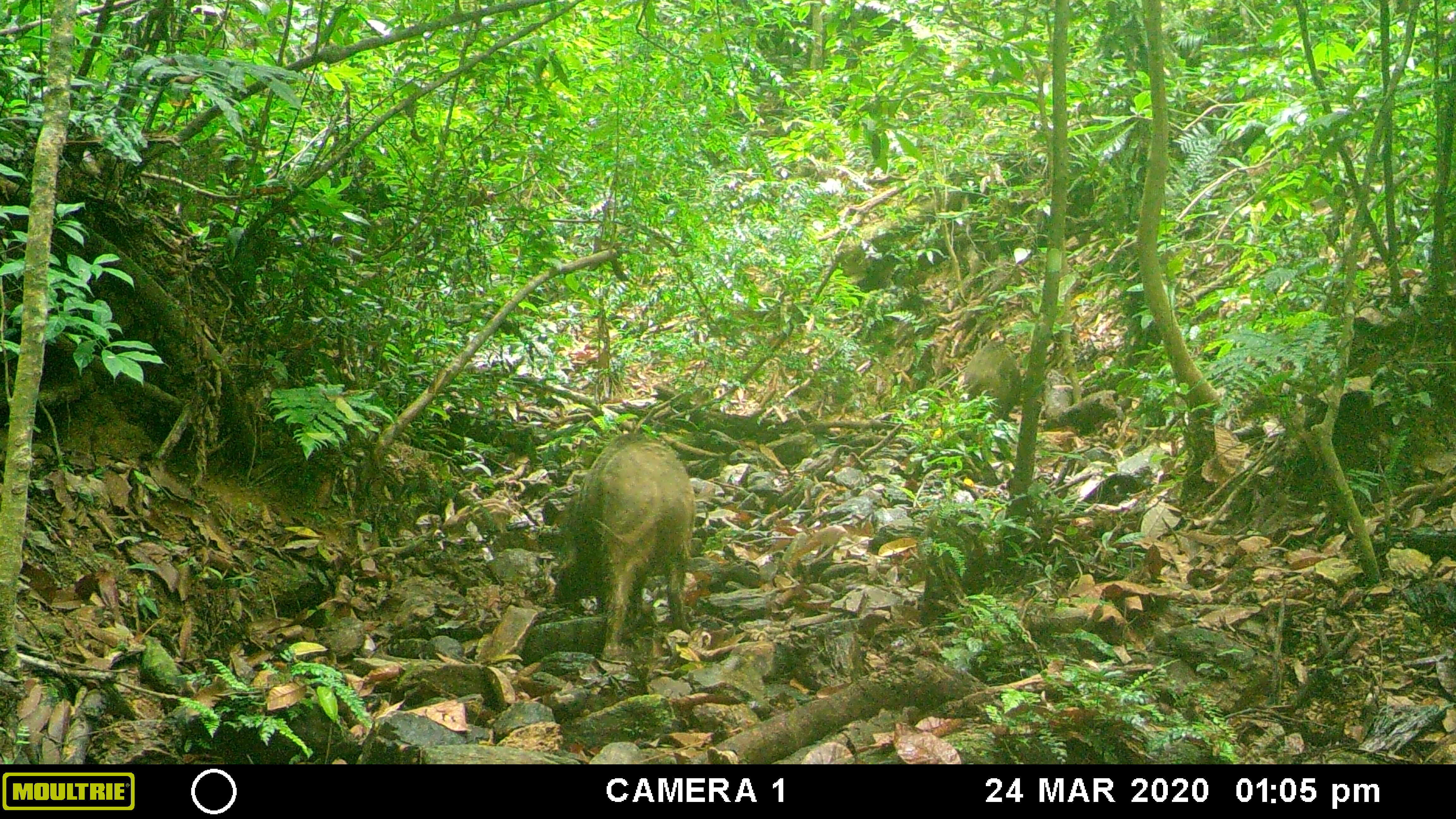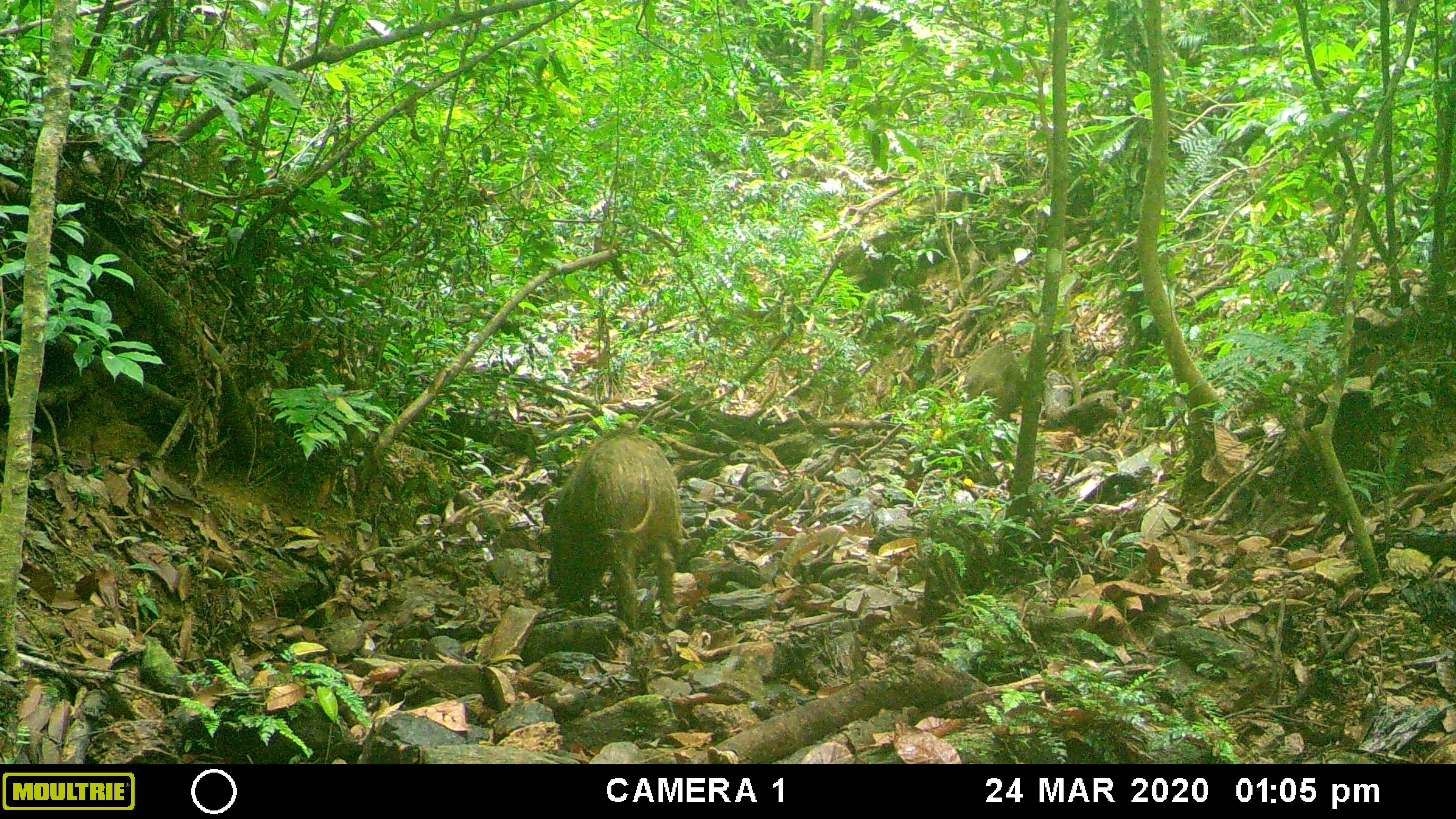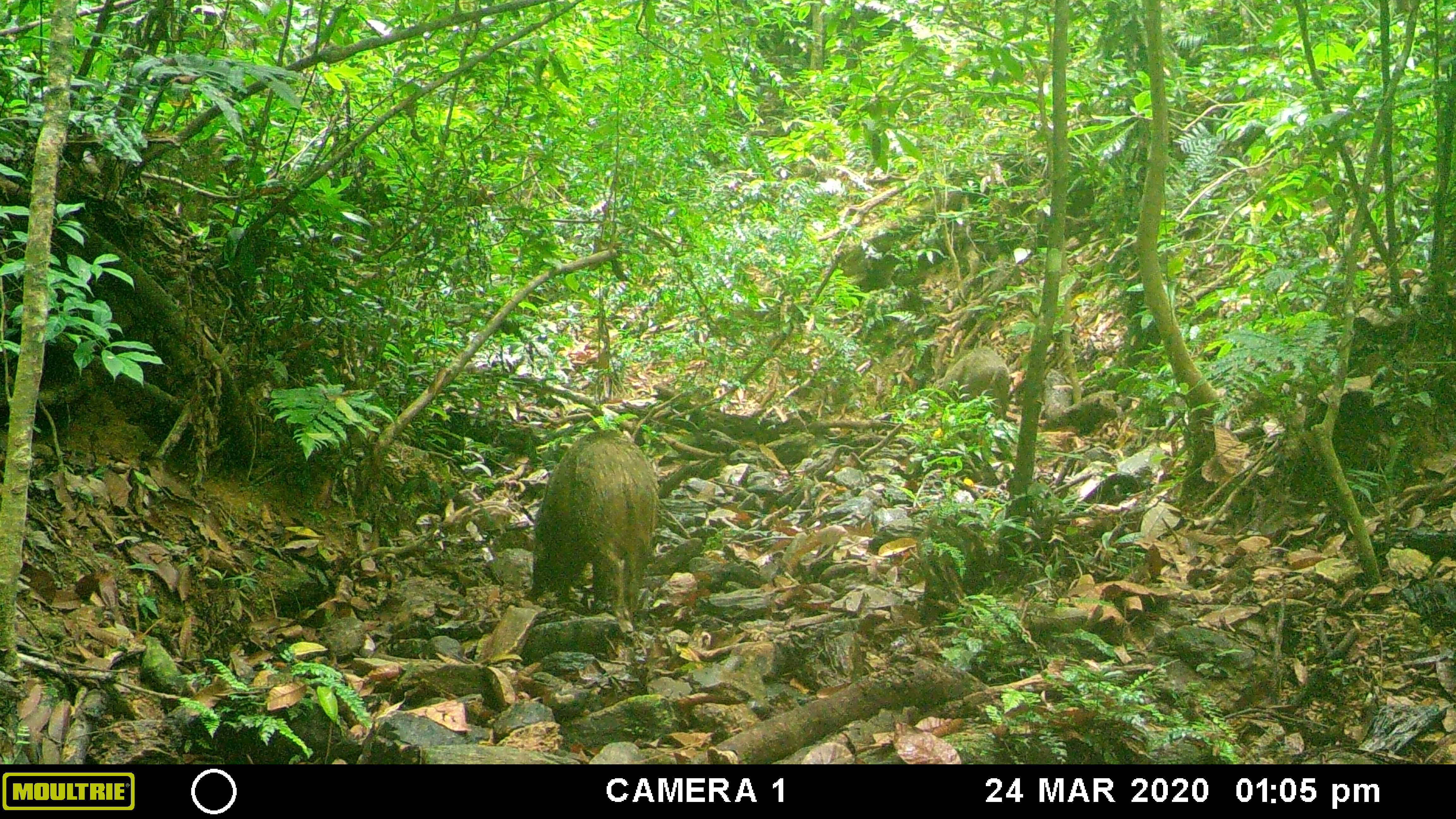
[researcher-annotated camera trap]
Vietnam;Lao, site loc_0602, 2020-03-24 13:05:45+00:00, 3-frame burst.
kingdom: Animalia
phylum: Chordata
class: Mammalia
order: Artiodactyla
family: Suidae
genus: Sus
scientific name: Sus scrofa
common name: eurasian wild pig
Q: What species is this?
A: Eurasian wild pig (Sus scrofa).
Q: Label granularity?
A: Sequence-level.